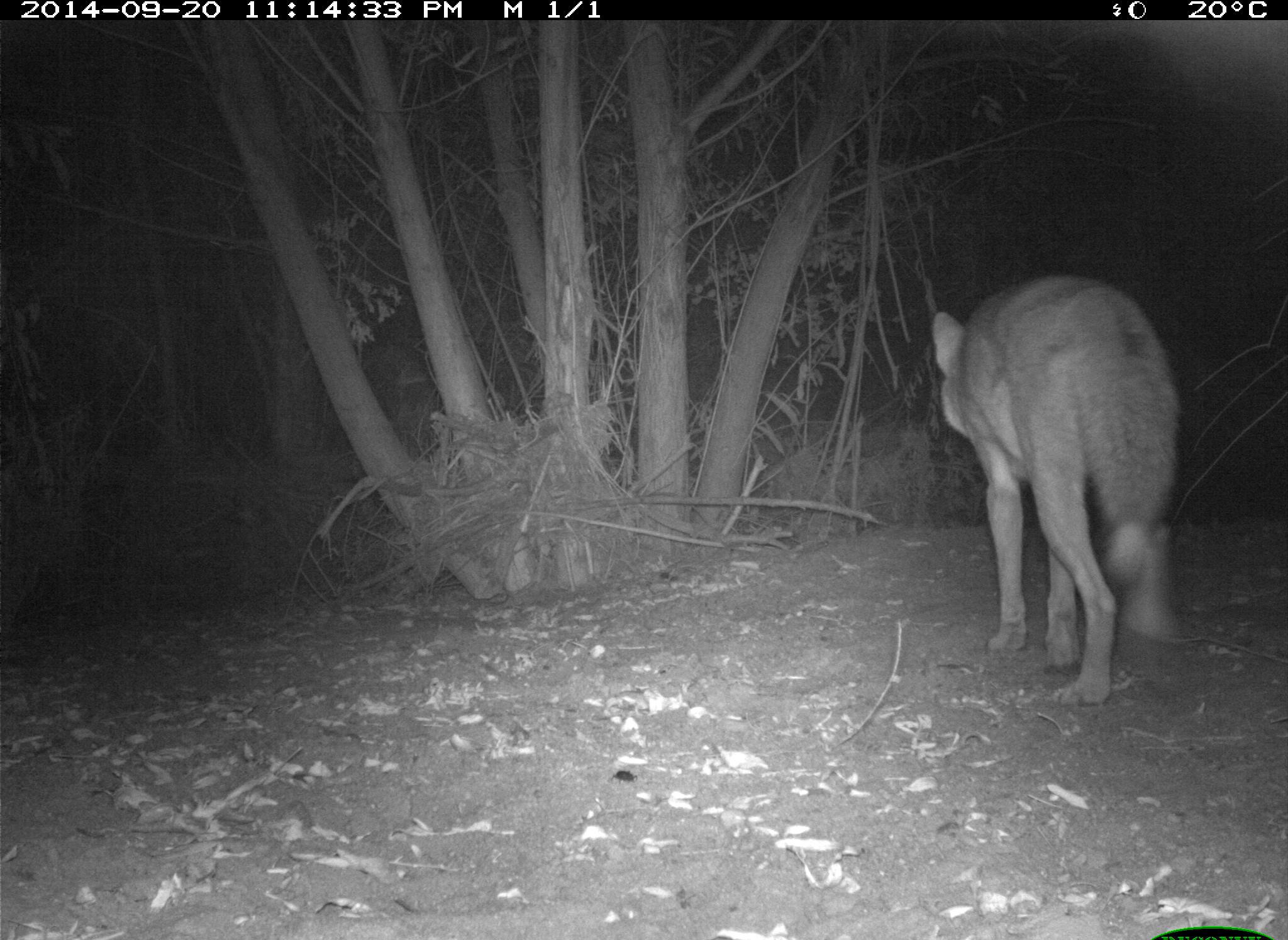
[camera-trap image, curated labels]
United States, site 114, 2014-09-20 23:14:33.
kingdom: Animalia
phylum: Chordata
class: Mammalia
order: Carnivora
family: Canidae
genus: Canis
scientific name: Canis latrans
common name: coyote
Coyote (Canis latrans).